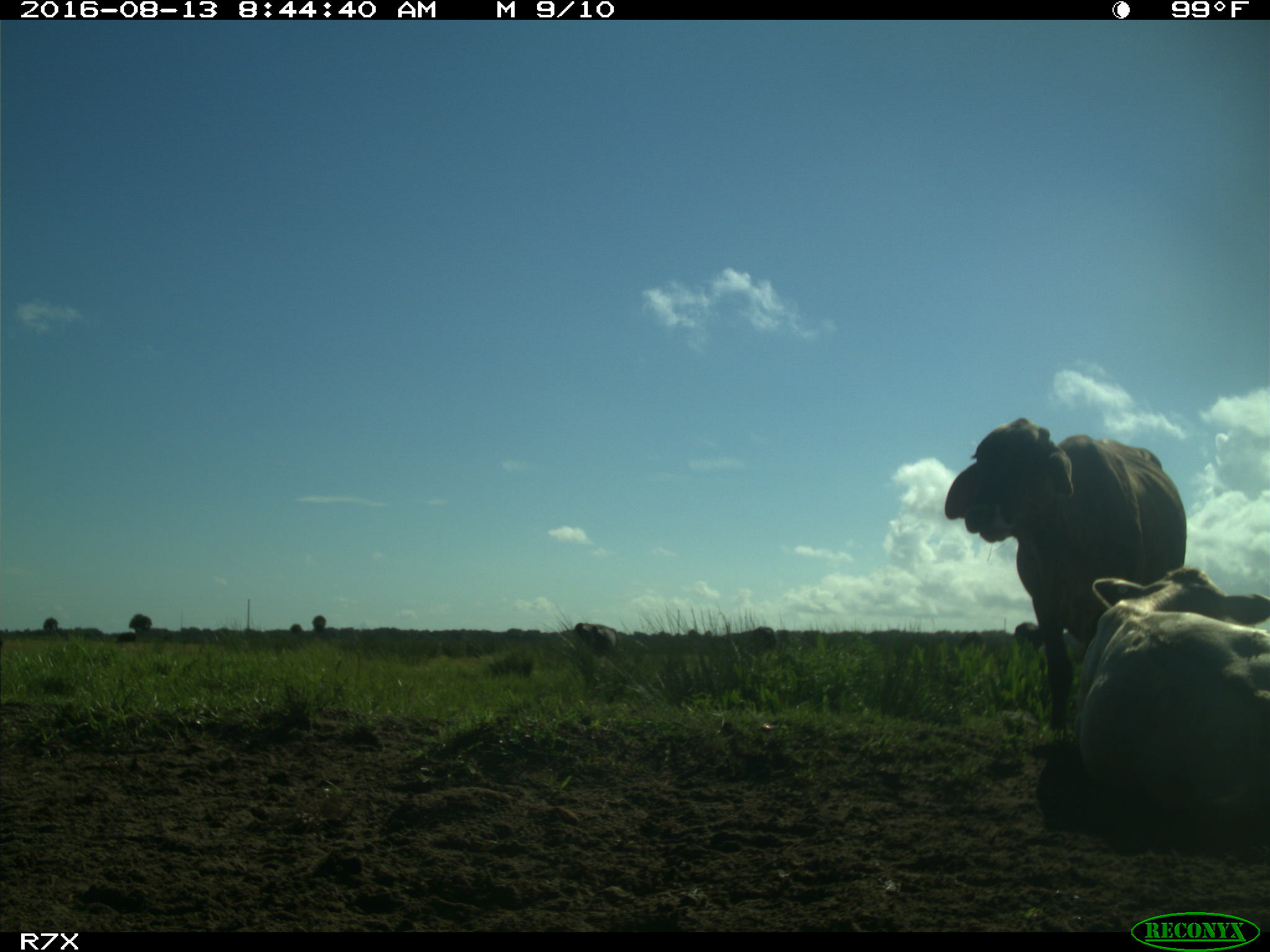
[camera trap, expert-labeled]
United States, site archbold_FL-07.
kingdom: Animalia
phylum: Chordata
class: Mammalia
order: Artiodactyla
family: Bovidae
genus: Bos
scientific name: Bos taurus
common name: domestic cow